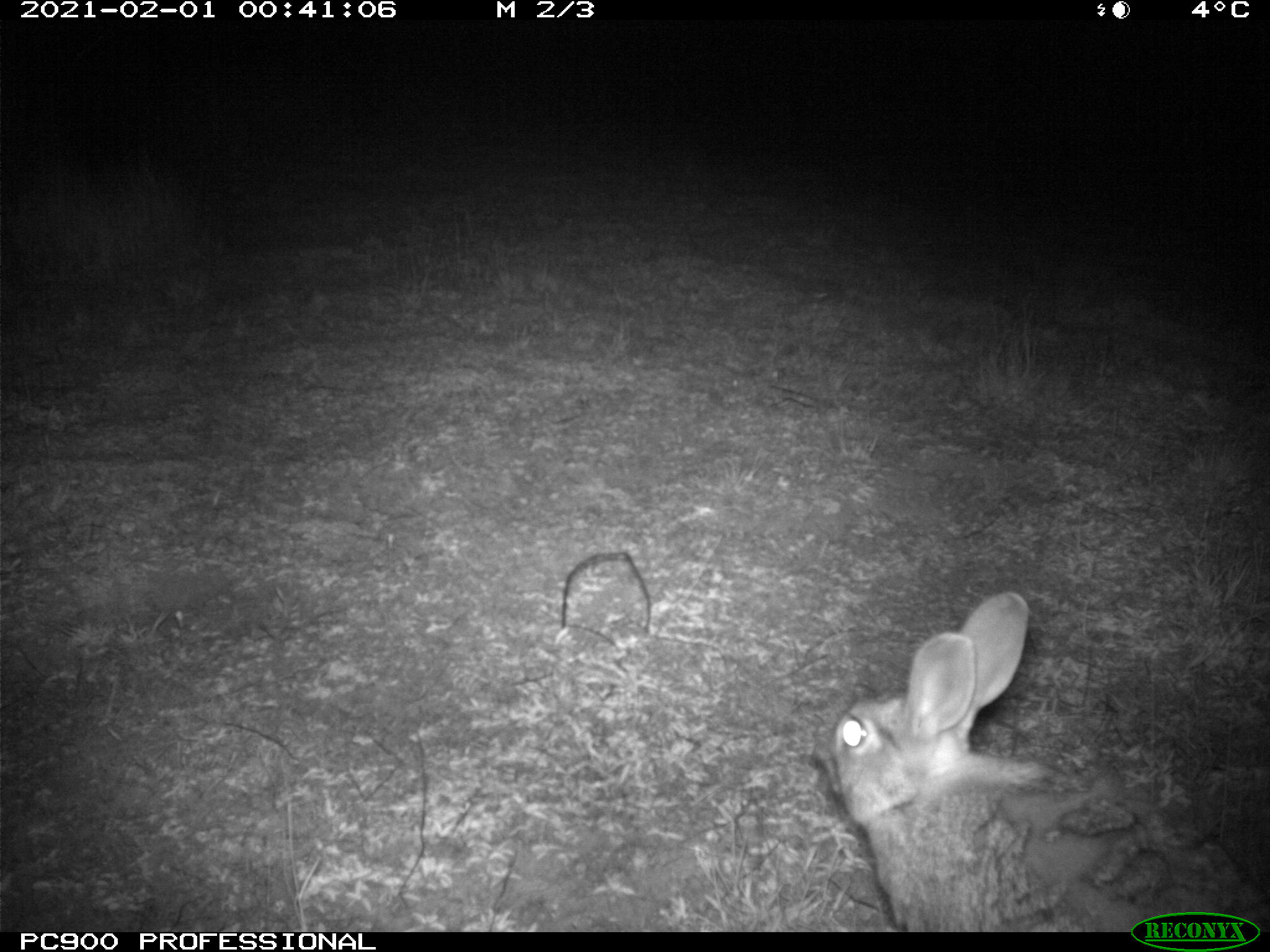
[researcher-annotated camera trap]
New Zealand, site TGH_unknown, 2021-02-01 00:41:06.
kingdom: Animalia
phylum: Chordata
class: Mammalia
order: Lagomorpha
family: Leporidae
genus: Oryctolagus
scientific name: Oryctolagus cuniculus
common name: european rabbit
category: rabbit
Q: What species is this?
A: Rabbit (european rabbit) (Oryctolagus cuniculus).